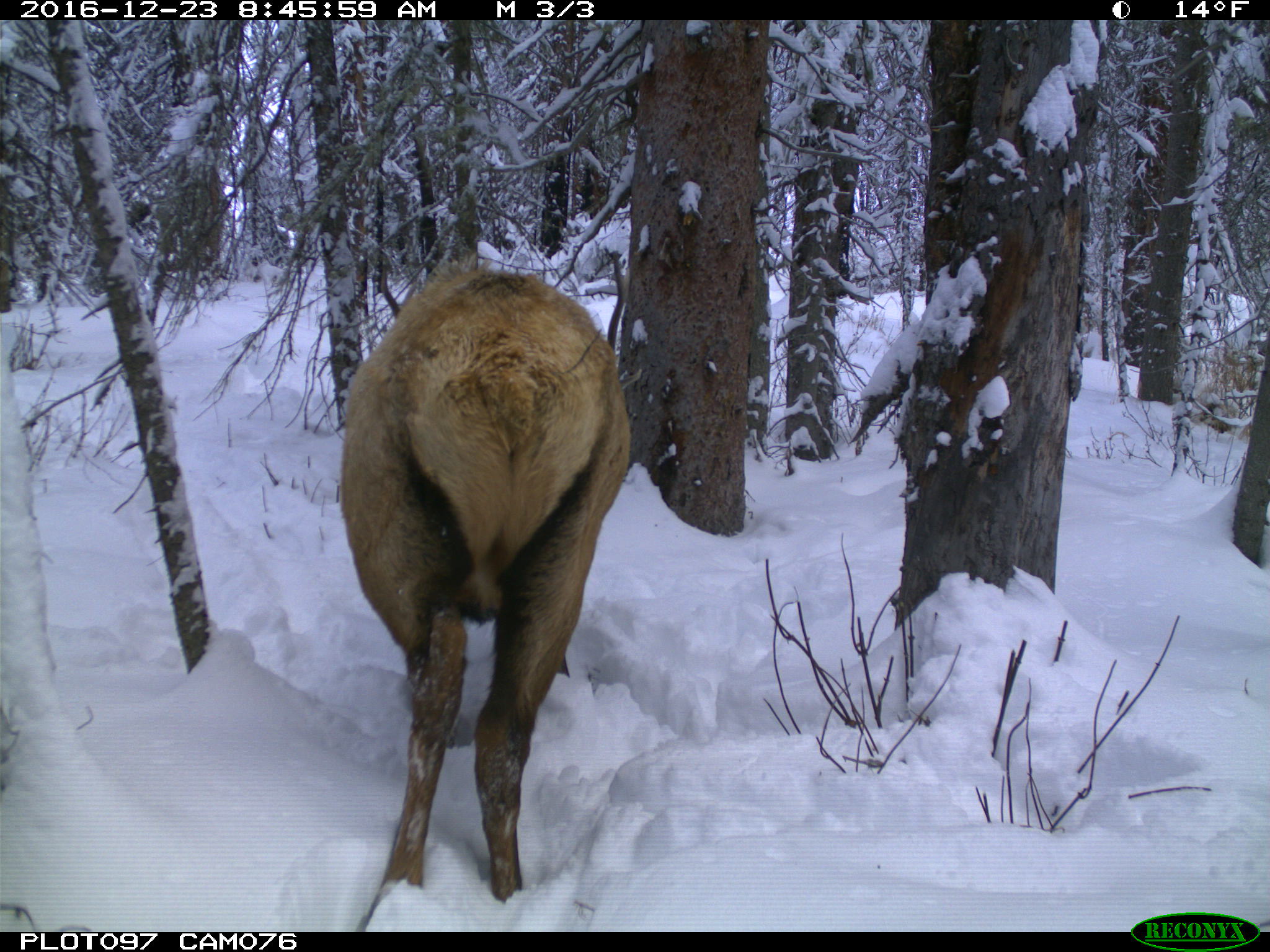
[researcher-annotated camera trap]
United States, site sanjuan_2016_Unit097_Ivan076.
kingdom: Animalia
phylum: Chordata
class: Mammalia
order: Artiodactyla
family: Cervidae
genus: Cervus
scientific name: Cervus elaphus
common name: red deer